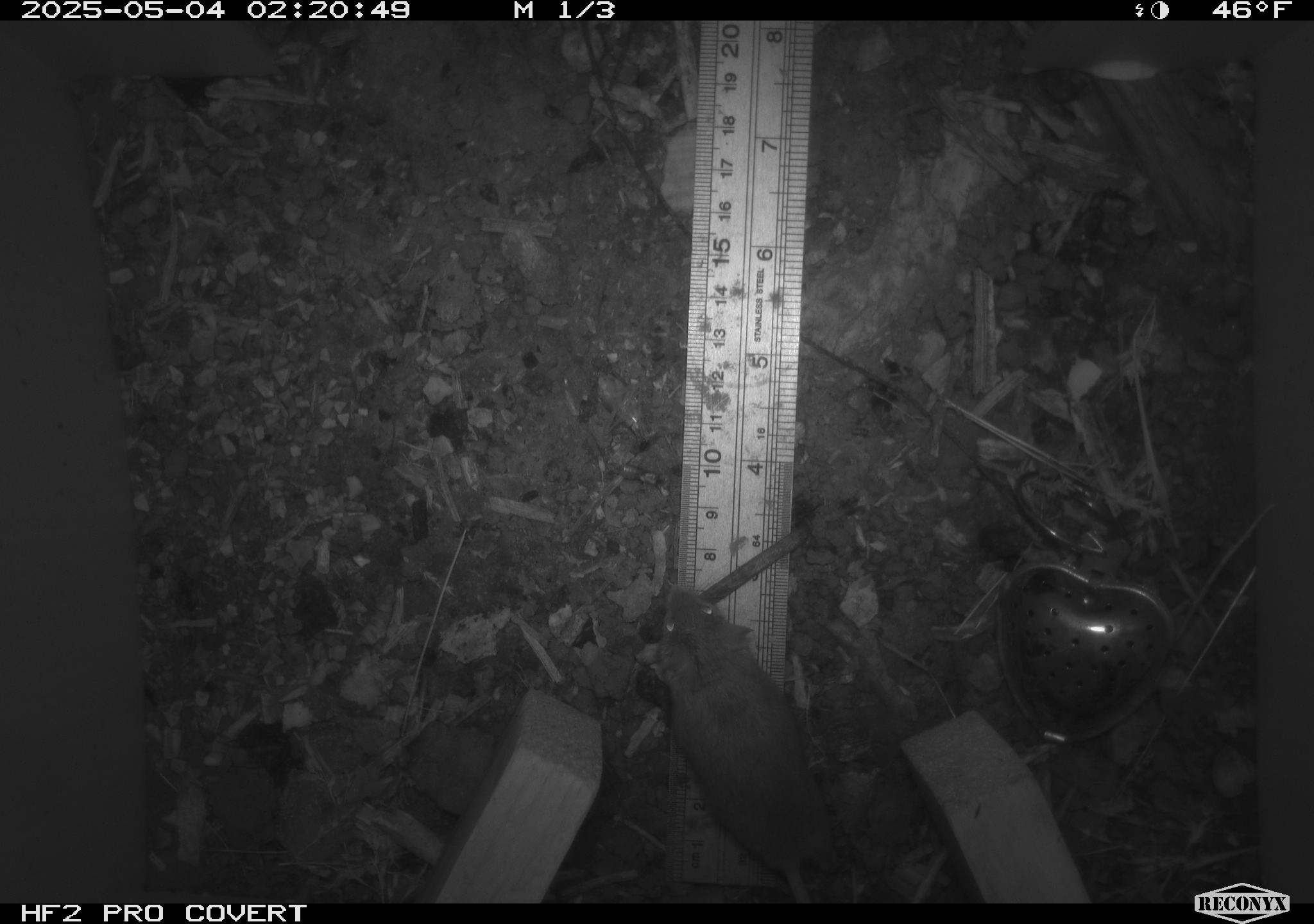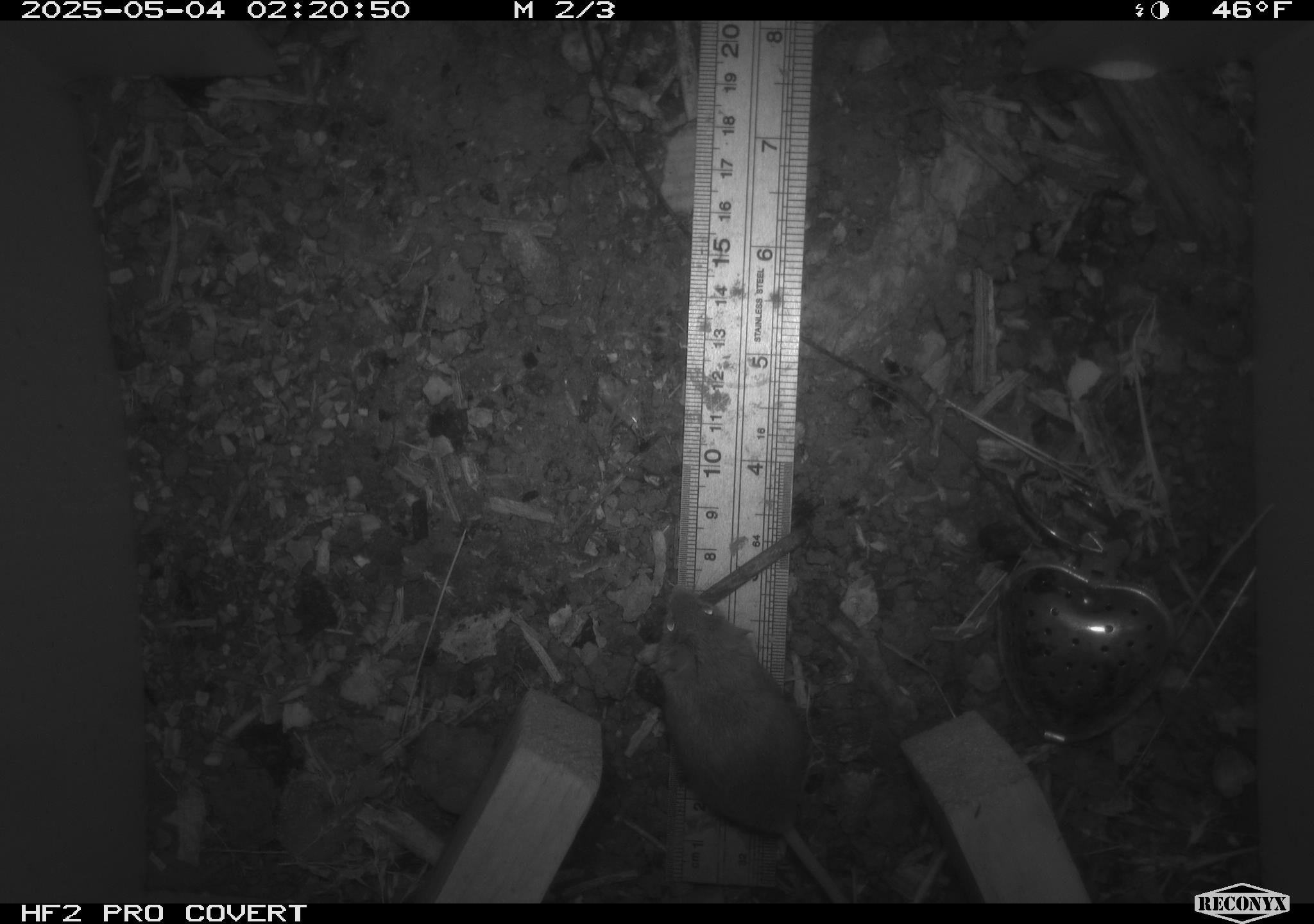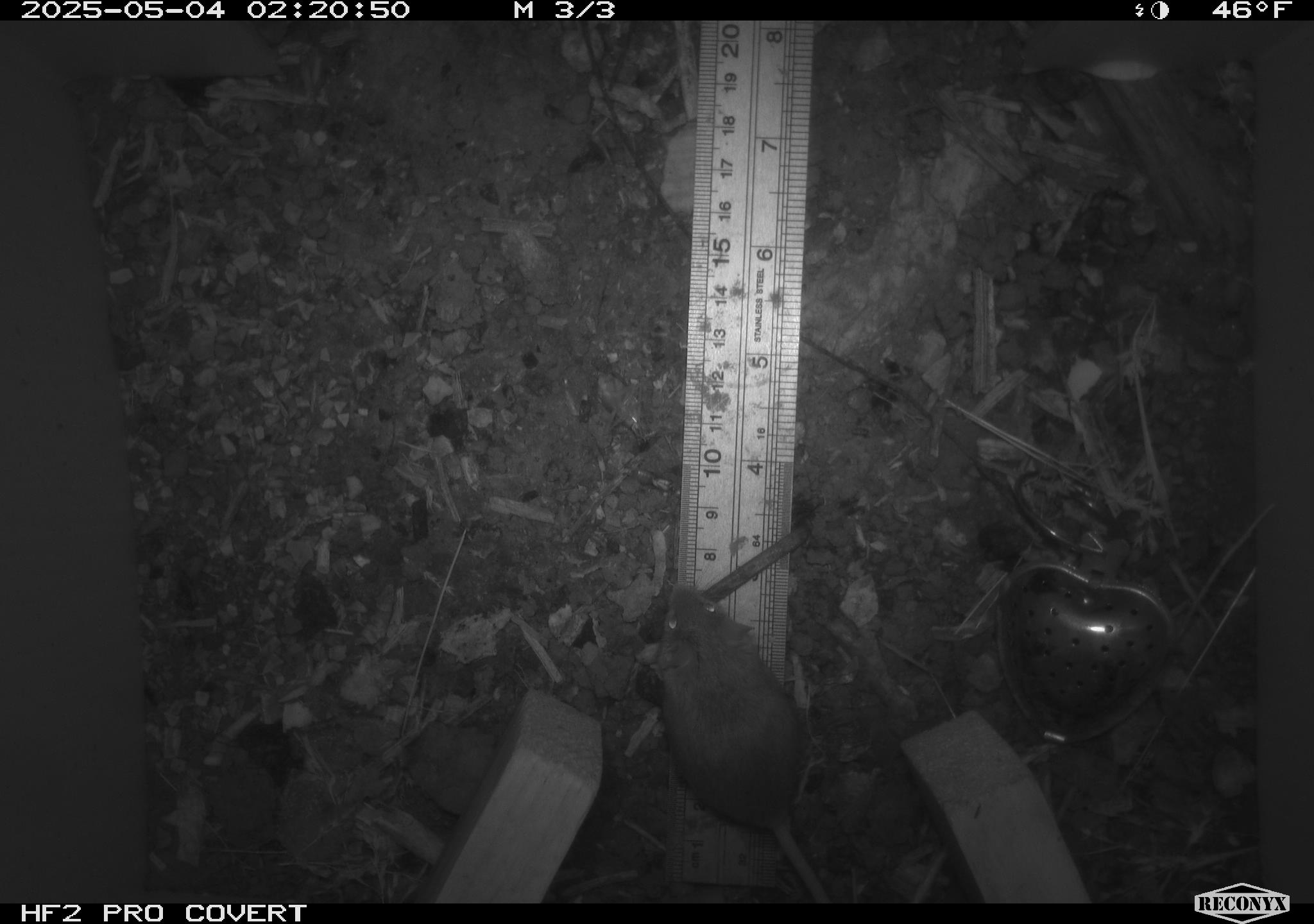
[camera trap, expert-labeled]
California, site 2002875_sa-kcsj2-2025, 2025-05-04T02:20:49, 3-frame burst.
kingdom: Animalia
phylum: Chordata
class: Mammalia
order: Rodentia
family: Muridae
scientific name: Muridae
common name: murids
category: muridae family